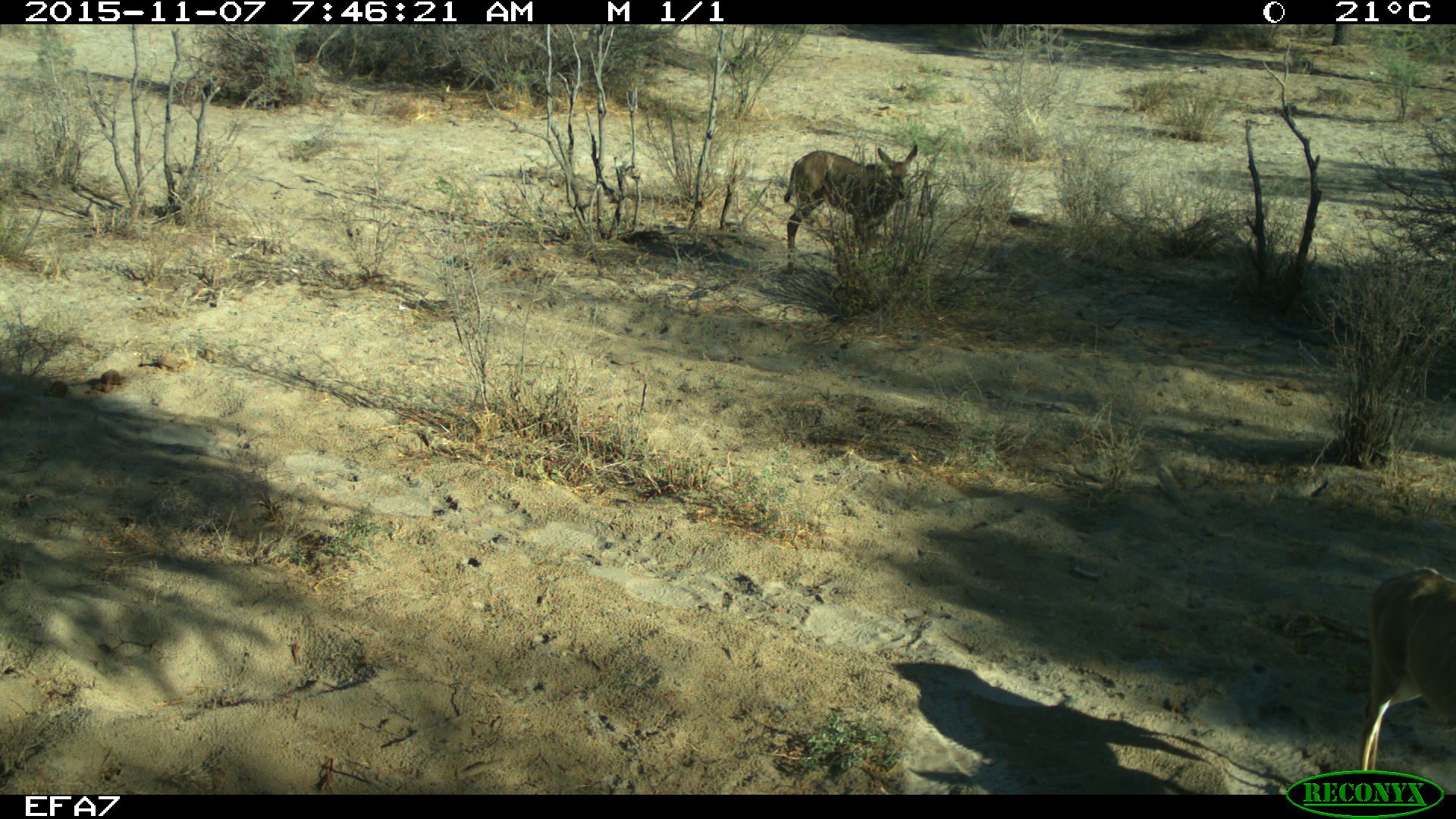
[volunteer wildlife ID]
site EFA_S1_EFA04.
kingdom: Animalia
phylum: Chordata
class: Mammalia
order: Artiodactyla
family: Bovidae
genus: Tragelaphus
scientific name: Tragelaphus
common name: kudu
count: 2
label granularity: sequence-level